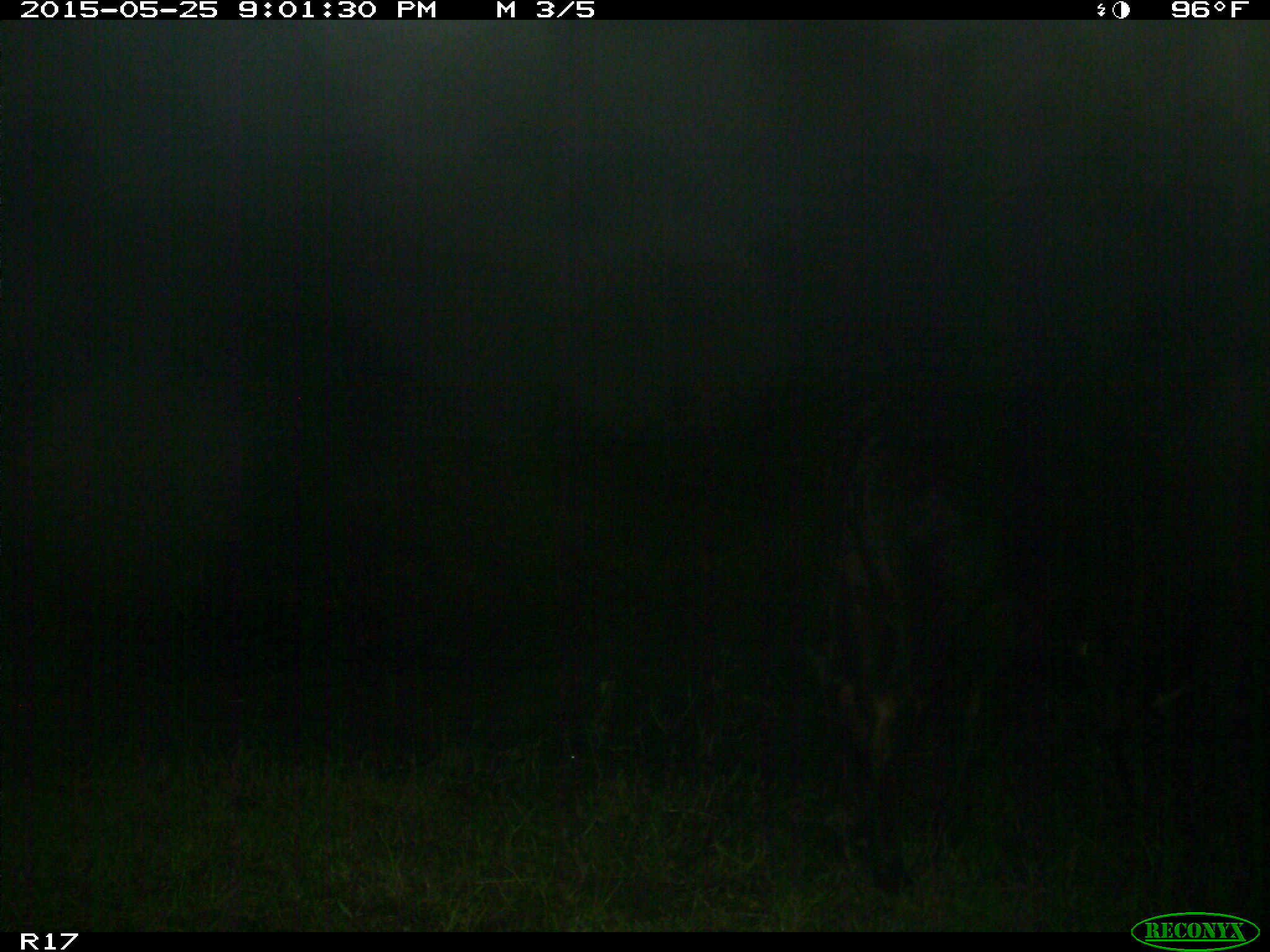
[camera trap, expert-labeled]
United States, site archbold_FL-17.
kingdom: Animalia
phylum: Chordata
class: Mammalia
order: Artiodactyla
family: Bovidae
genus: Bos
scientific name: Bos taurus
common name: domestic cow